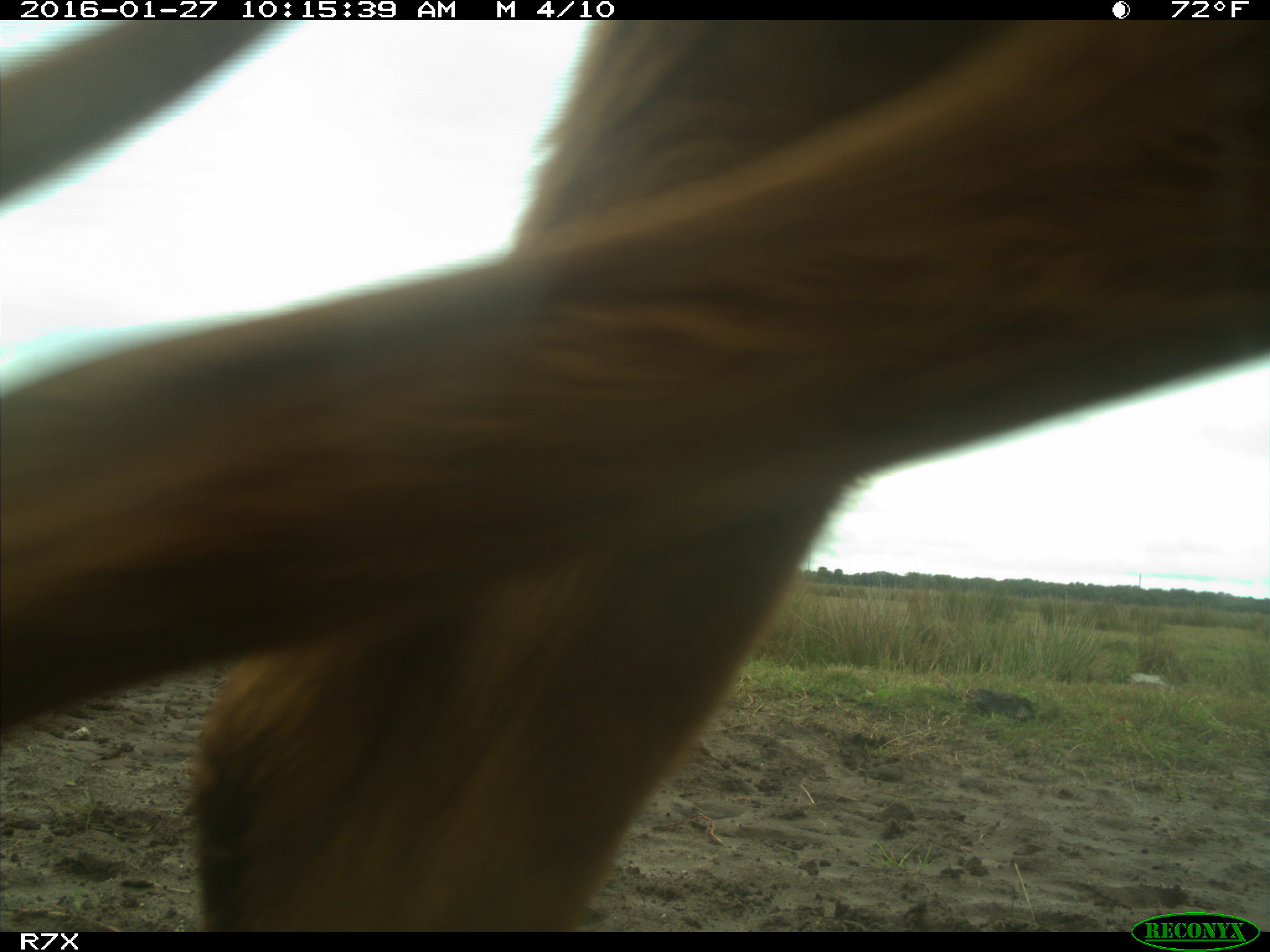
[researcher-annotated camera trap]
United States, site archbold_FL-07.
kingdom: Animalia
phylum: Chordata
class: Mammalia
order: Artiodactyla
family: Bovidae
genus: Bos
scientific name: Bos taurus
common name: domestic cow